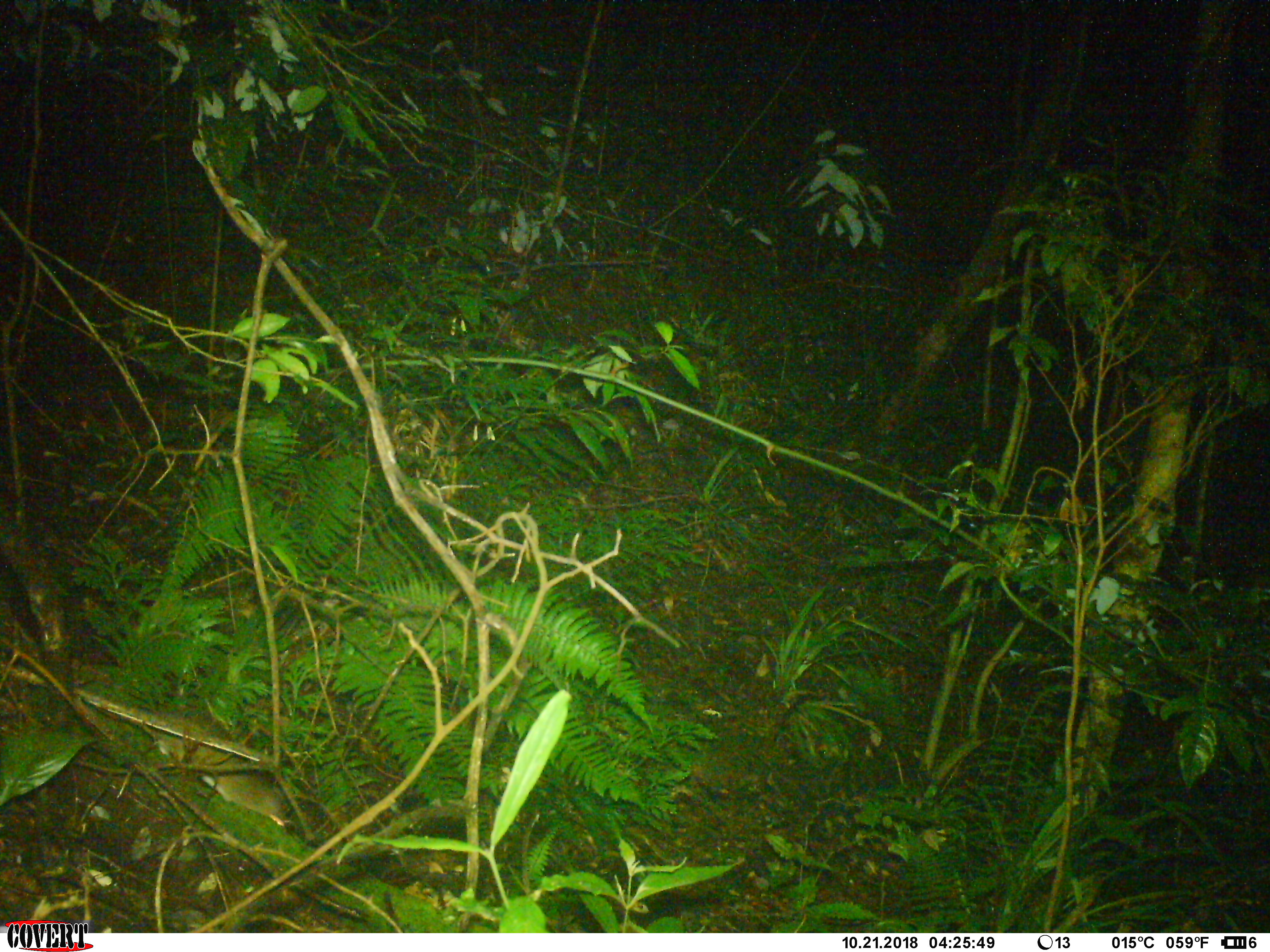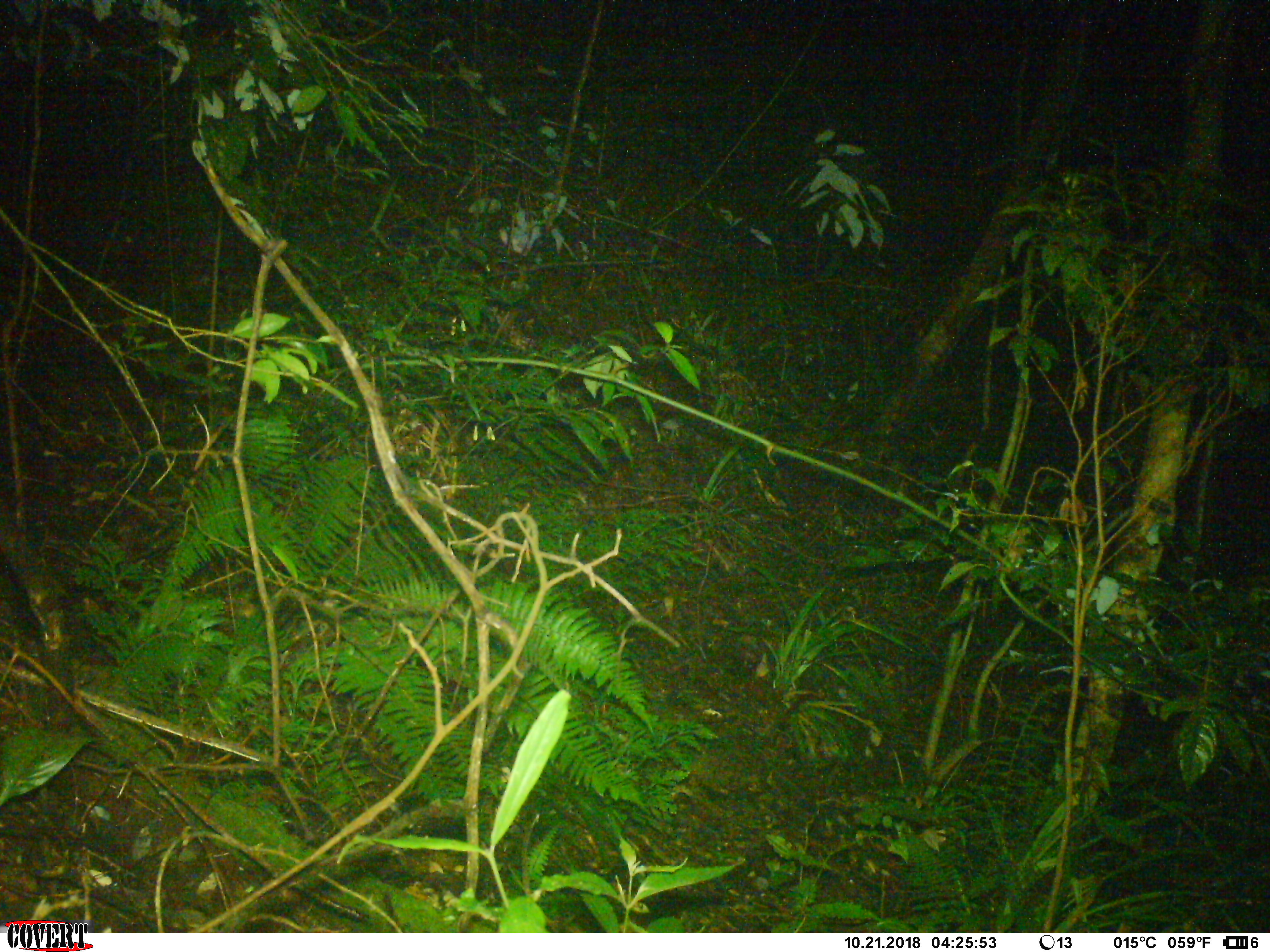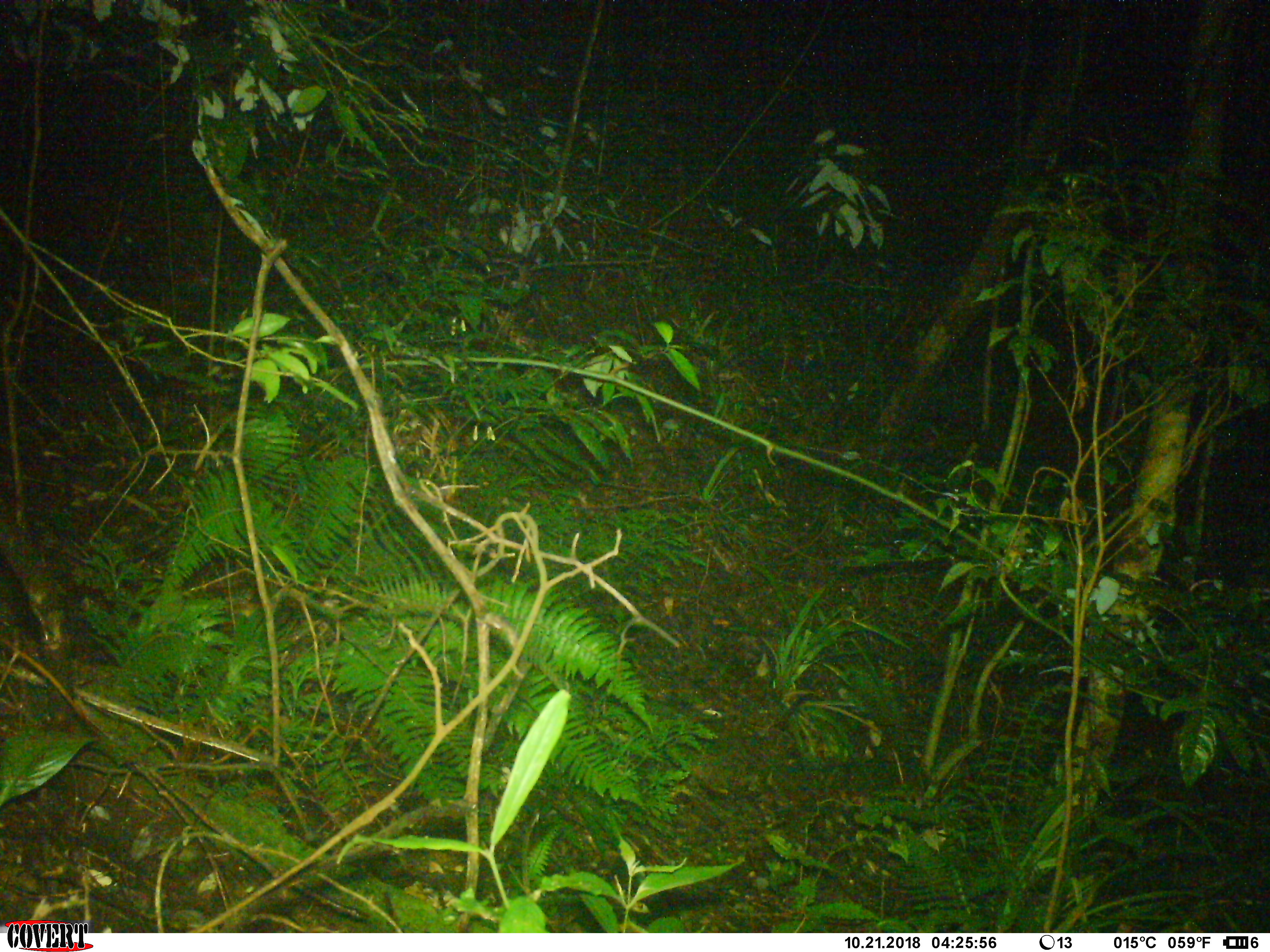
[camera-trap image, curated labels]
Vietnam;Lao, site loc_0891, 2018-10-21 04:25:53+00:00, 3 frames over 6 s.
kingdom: Animalia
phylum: Chordata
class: Mammalia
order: Rodentia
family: Muridae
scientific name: Muridae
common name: old-world mice and rats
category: unidentified murid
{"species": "unidentified murid (old-world mice and rats) (Muridae)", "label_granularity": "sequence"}